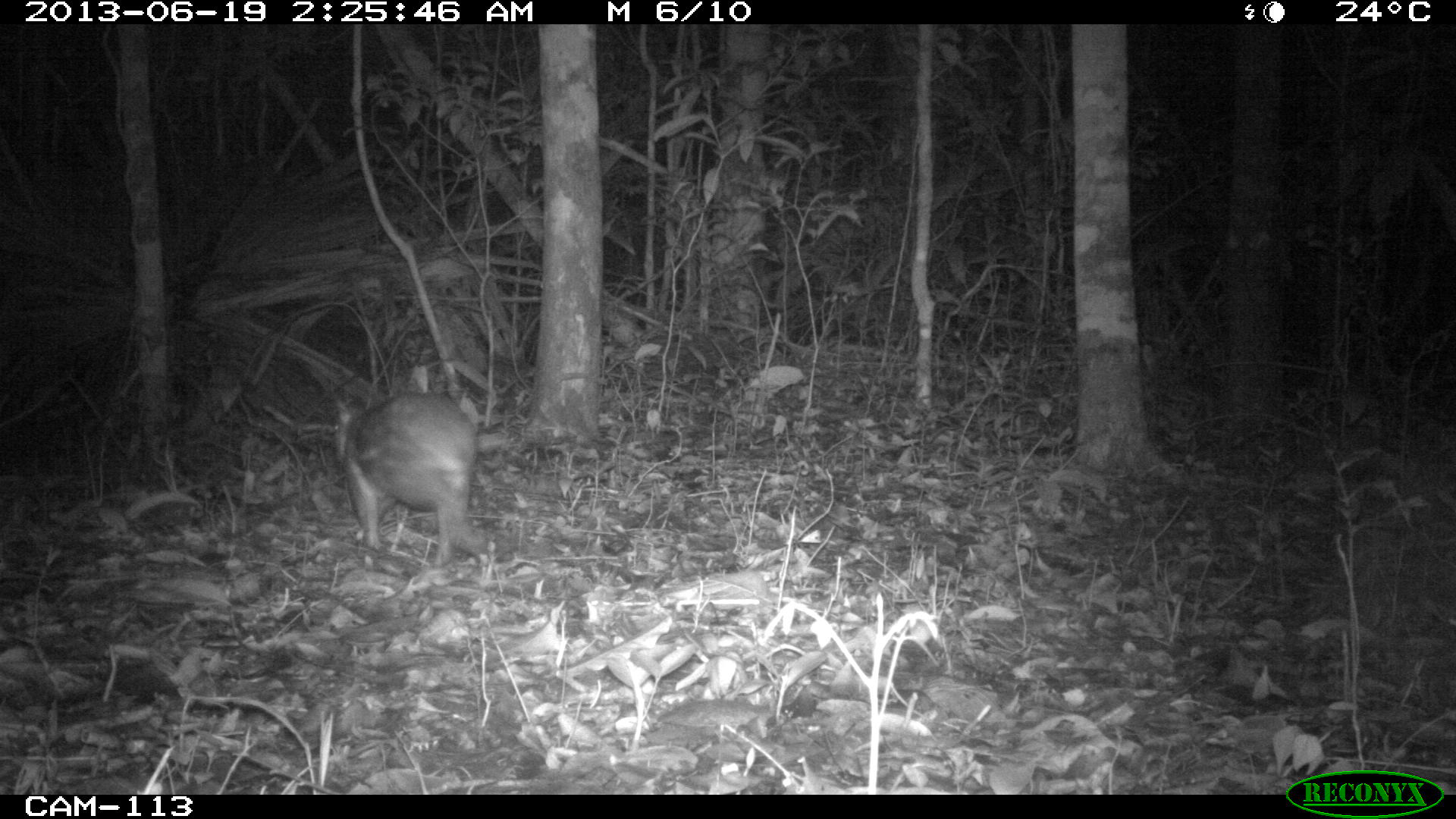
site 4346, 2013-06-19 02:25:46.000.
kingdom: Animalia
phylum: Chordata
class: Mammalia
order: Rodentia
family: Cuniculidae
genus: Cuniculus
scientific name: Cuniculus paca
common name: lowland paca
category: agouti paca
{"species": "agouti paca (lowland paca) (Cuniculus paca)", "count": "1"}